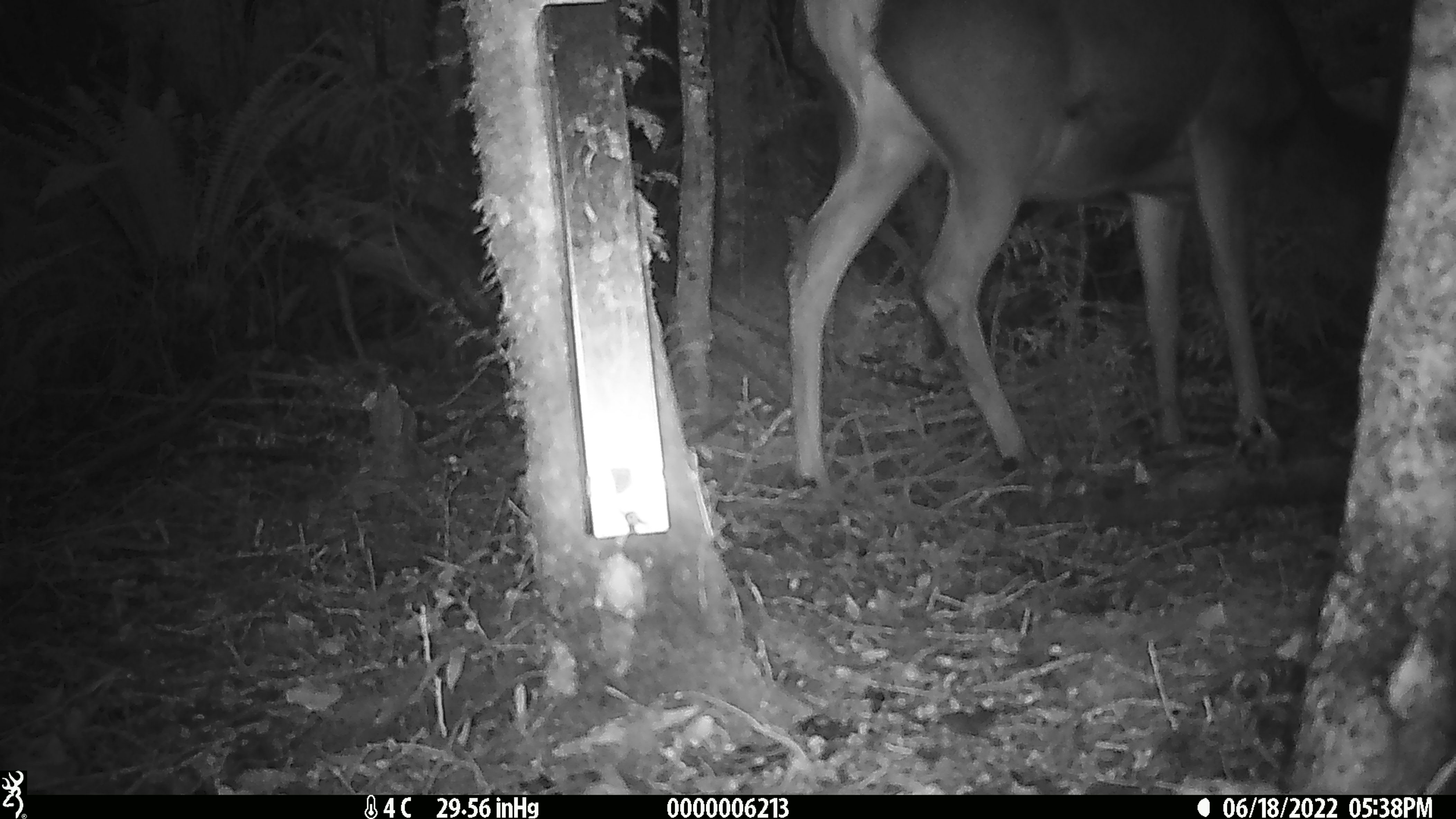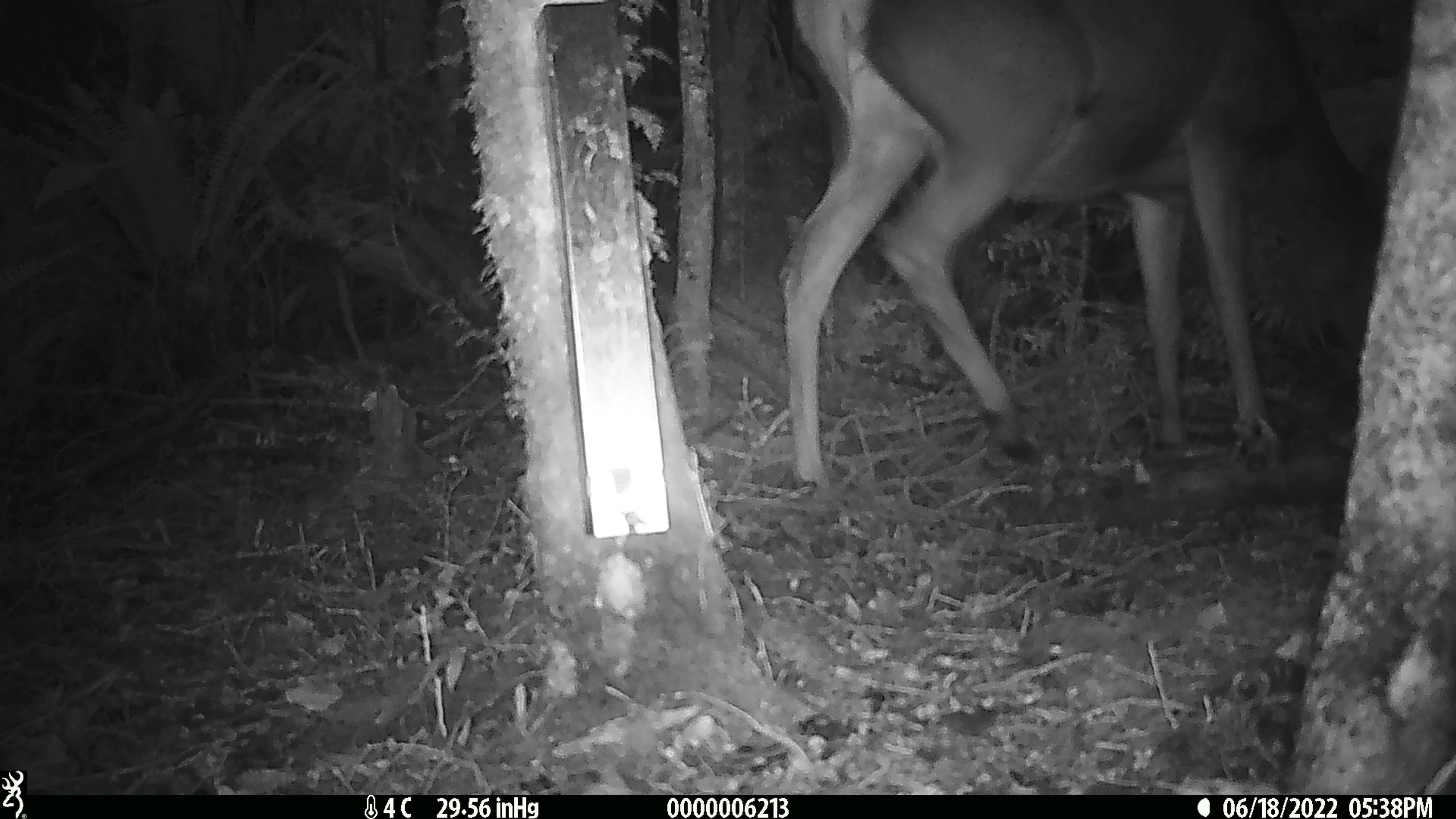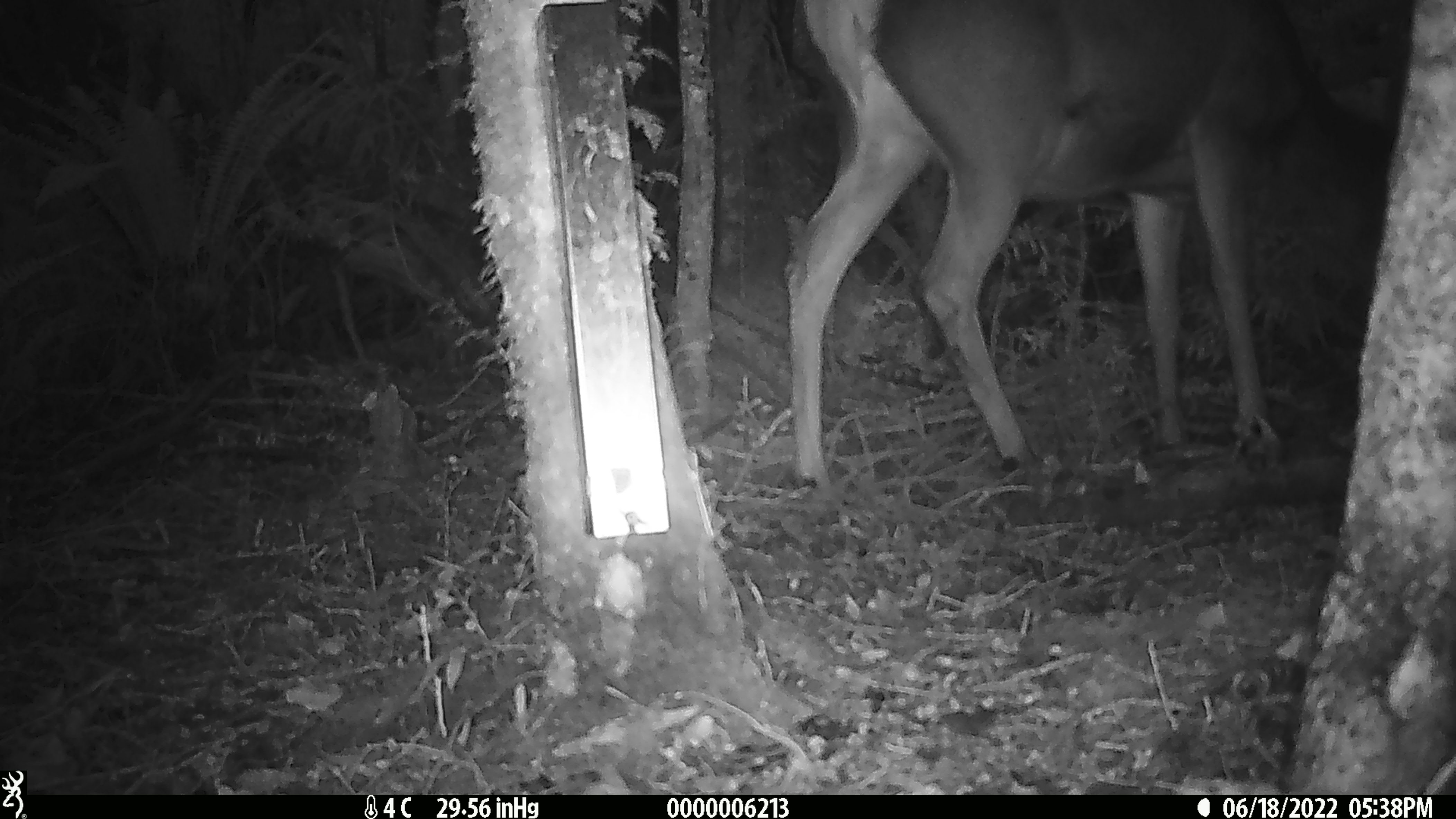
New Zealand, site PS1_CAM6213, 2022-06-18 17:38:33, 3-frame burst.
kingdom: Animalia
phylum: Chordata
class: Mammalia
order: Artiodactyla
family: Cervidae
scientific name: Cervidae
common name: deer